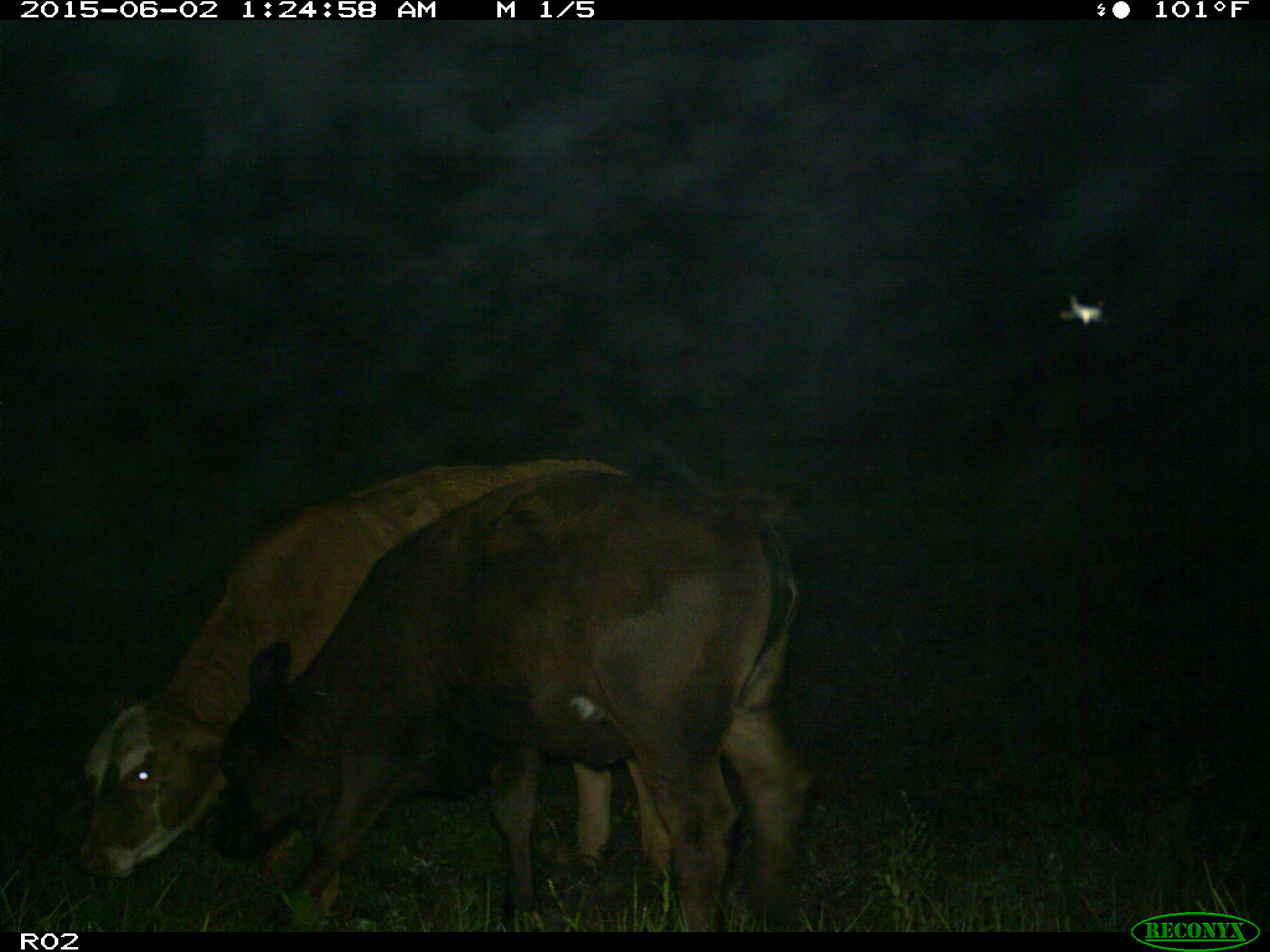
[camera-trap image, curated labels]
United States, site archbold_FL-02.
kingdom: Animalia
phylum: Chordata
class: Mammalia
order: Artiodactyla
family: Bovidae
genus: Bos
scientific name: Bos taurus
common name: domestic cow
Bos taurus (domestic cow).